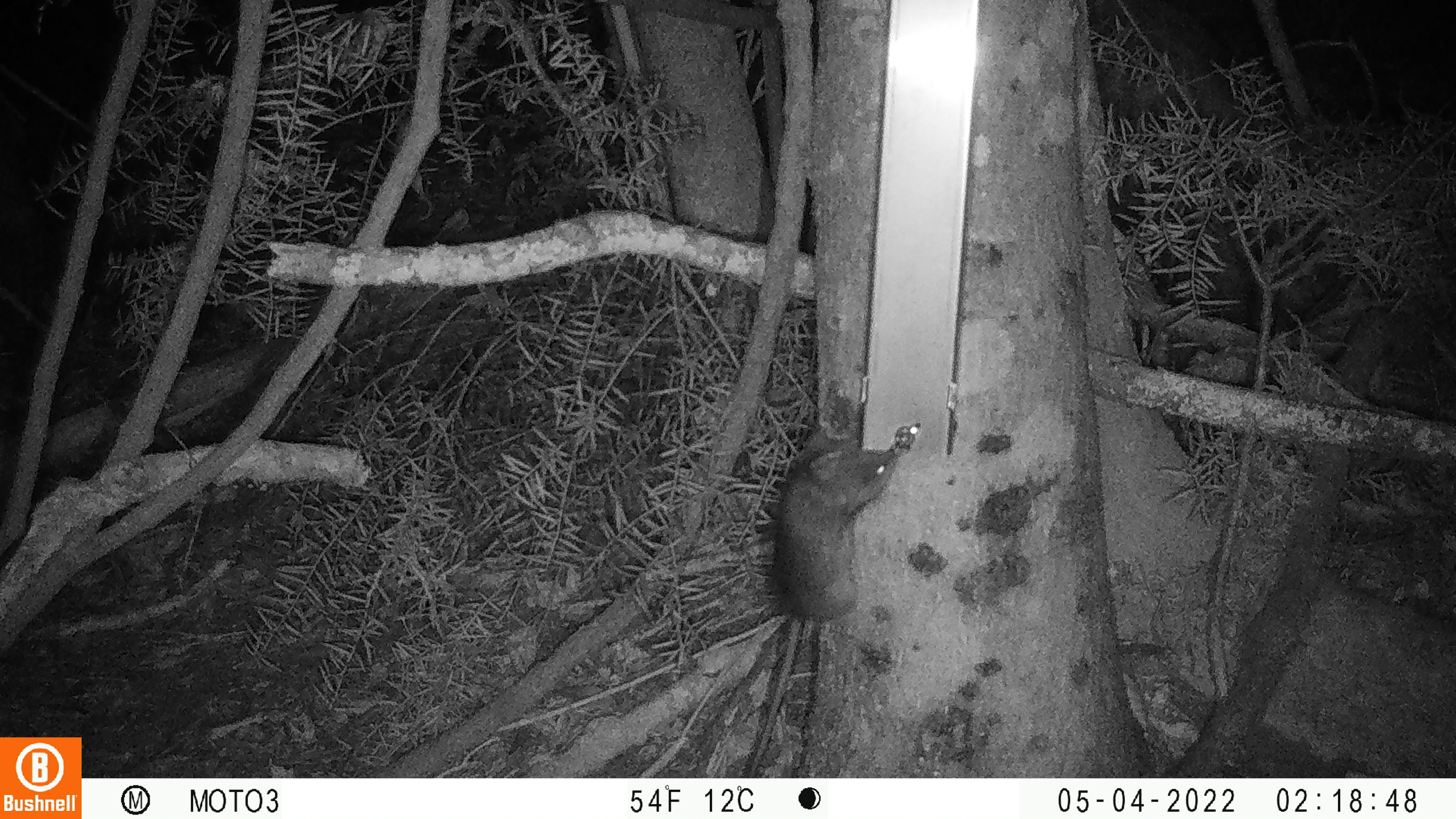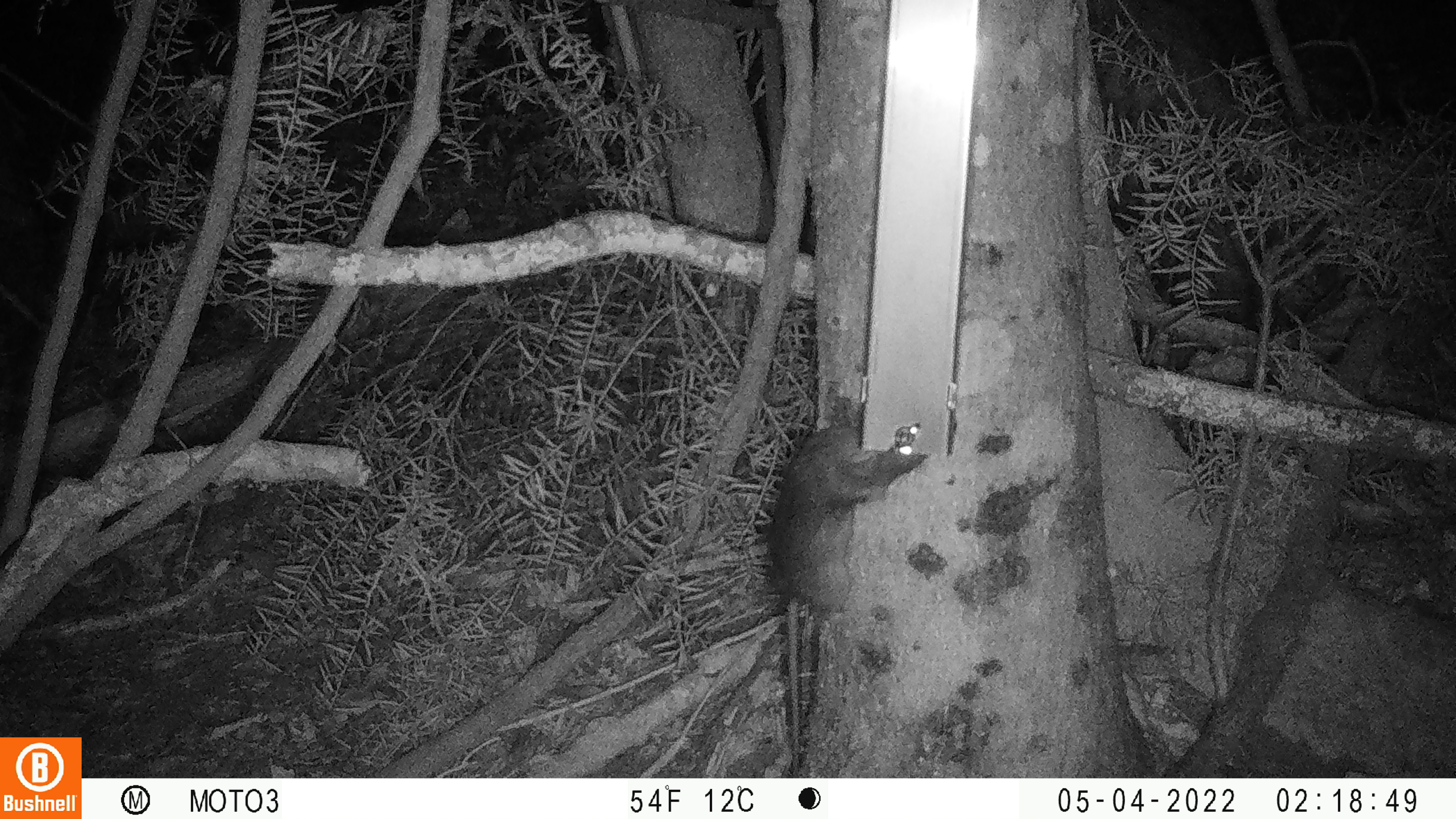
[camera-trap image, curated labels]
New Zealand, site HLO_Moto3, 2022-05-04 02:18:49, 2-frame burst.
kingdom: Animalia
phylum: Chordata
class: Mammalia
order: Rodentia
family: Muridae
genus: Rattus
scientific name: Rattus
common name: rat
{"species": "rat (Rattus)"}